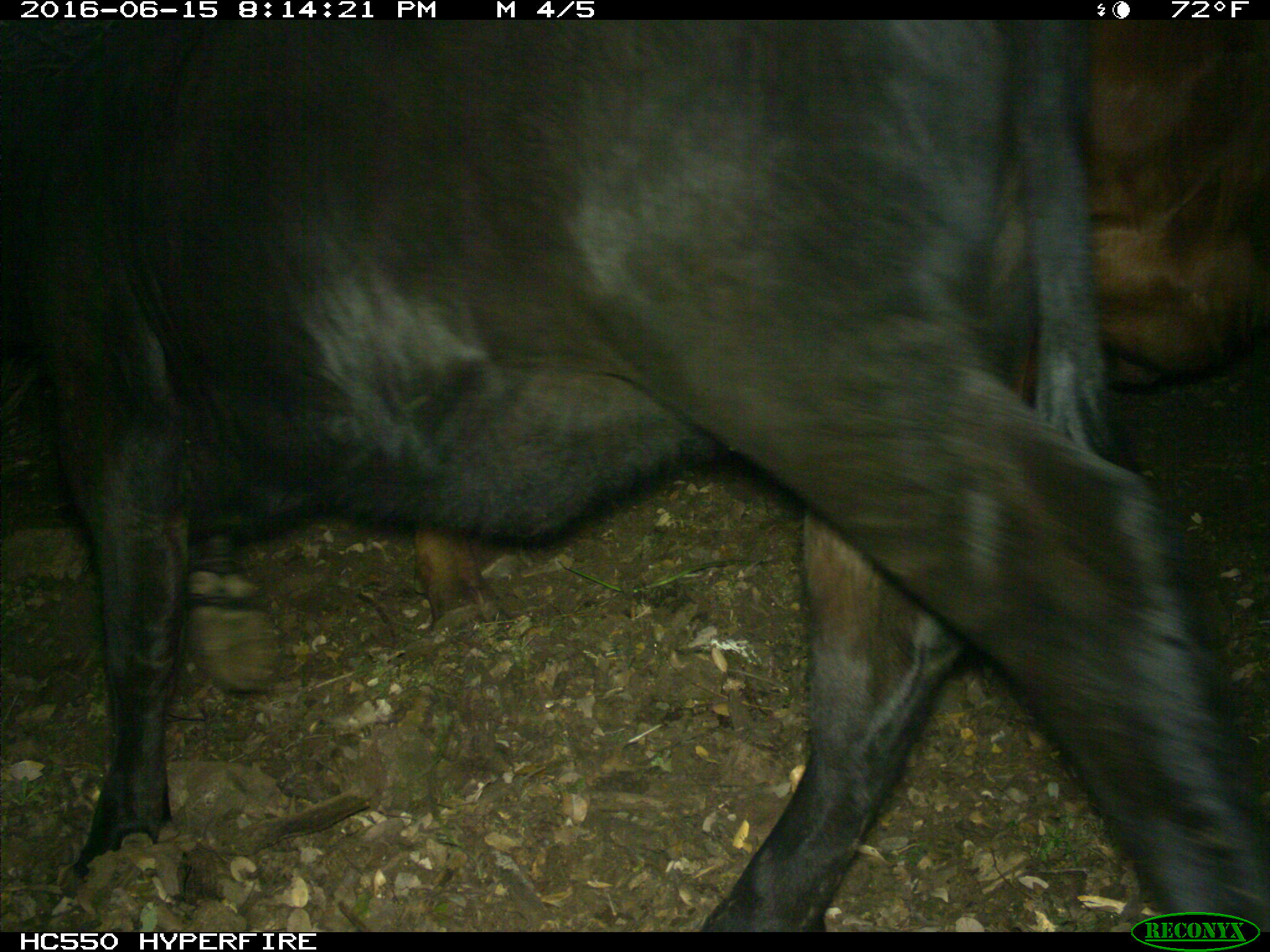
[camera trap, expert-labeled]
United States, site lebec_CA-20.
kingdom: Animalia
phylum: Chordata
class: Mammalia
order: Artiodactyla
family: Bovidae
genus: Bos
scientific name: Bos taurus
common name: domestic cow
Bos taurus (domestic cow).